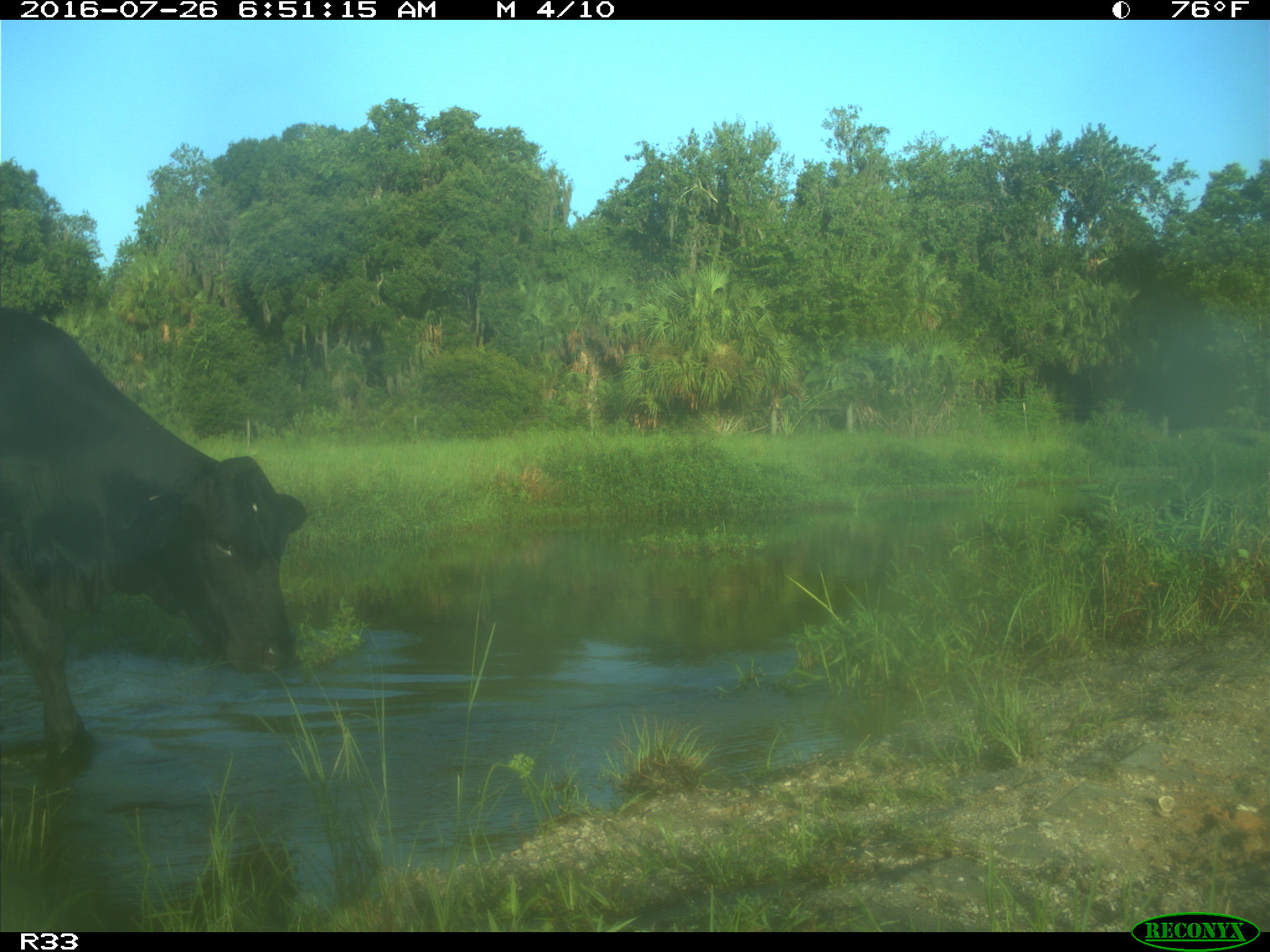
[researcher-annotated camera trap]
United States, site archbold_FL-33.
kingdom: Animalia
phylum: Chordata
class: Mammalia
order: Artiodactyla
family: Bovidae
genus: Bos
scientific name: Bos taurus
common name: domestic cow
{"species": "Bos taurus (domestic cow)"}